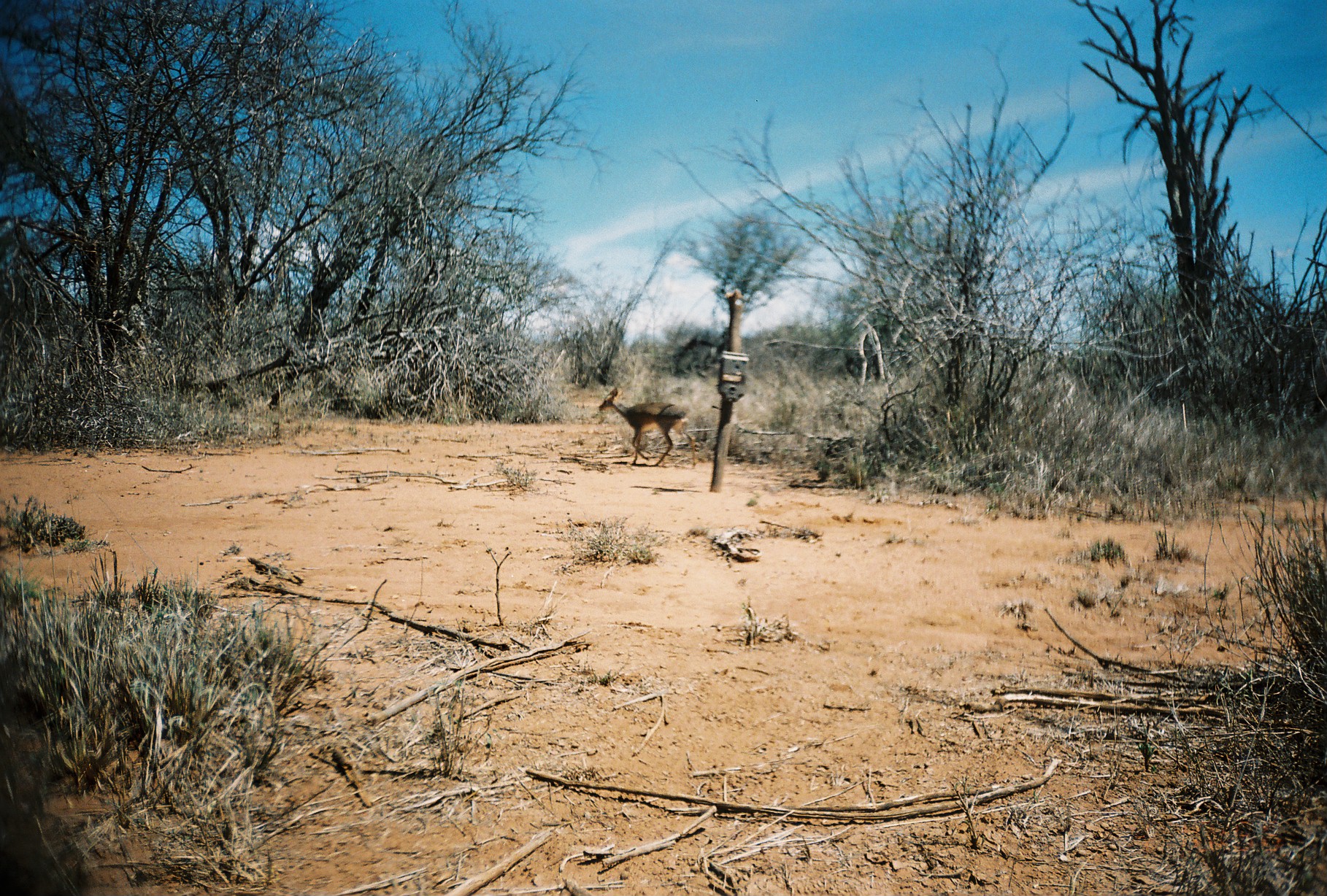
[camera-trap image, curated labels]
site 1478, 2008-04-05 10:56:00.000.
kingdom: Animalia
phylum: Chordata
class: Mammalia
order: Artiodactyla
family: Bovidae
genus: Madoqua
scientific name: Madoqua guentheri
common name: günther's dik-dik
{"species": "Madoqua guentheri (günther's dik-dik)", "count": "1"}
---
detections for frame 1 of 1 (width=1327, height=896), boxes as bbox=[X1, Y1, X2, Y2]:
madoqua guentheri: bbox=[598, 387, 697, 468]